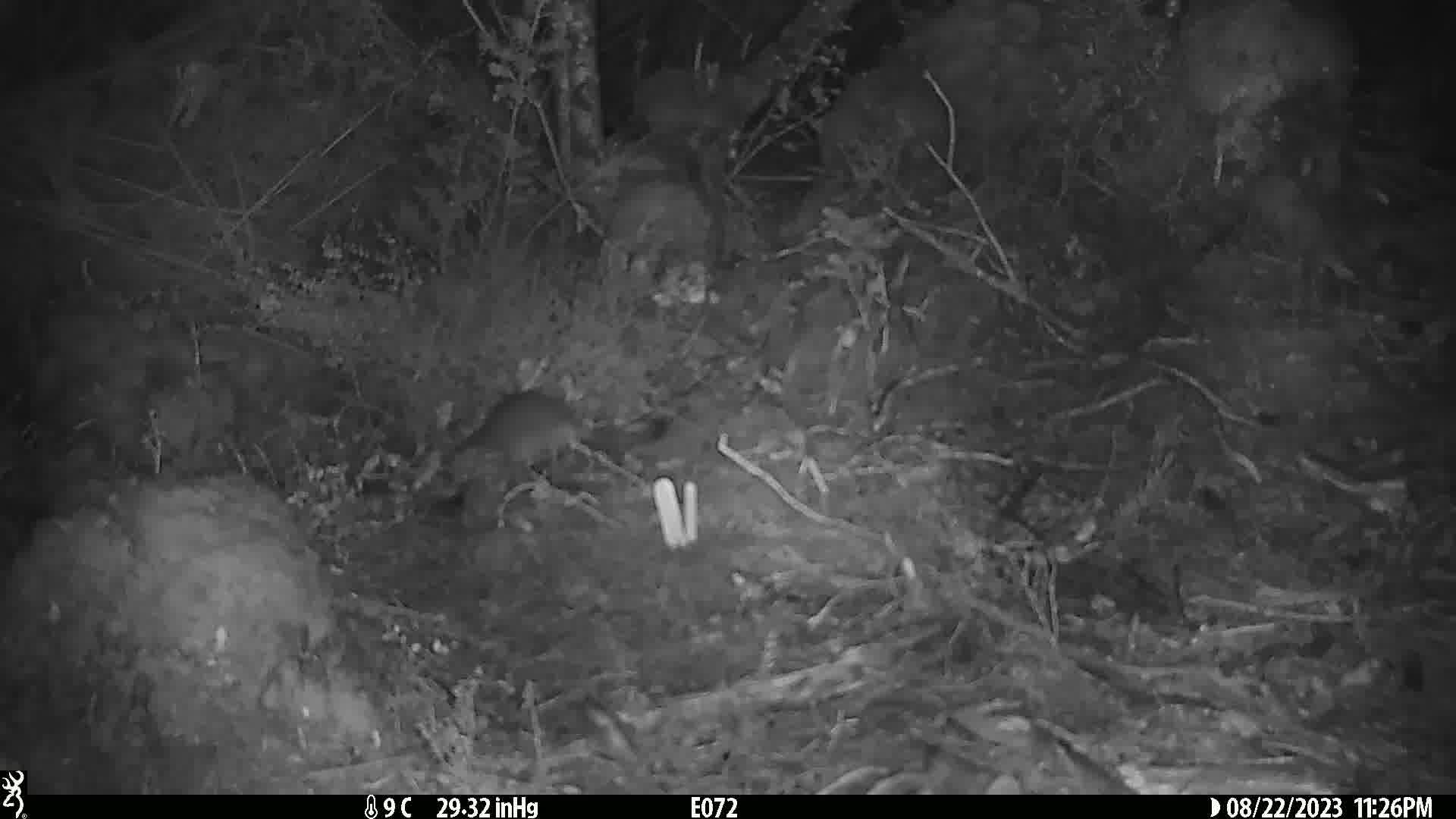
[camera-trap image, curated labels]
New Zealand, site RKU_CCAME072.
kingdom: Animalia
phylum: Chordata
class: Mammalia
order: Rodentia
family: Muridae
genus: Rattus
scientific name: Rattus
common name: rat